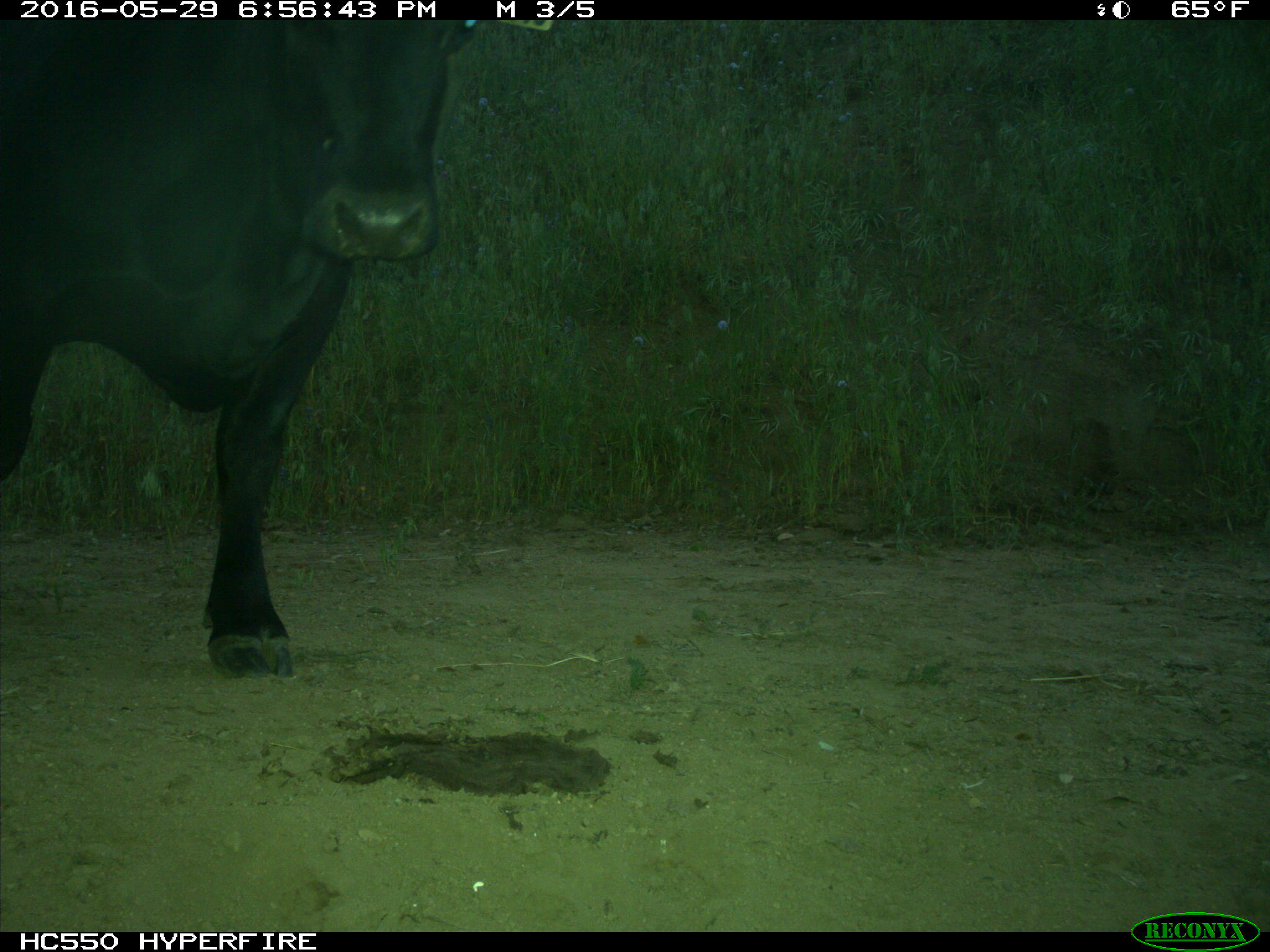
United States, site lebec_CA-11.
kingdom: Animalia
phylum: Chordata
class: Mammalia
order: Artiodactyla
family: Bovidae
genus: Bos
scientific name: Bos taurus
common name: domestic cow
Bos taurus (domestic cow).